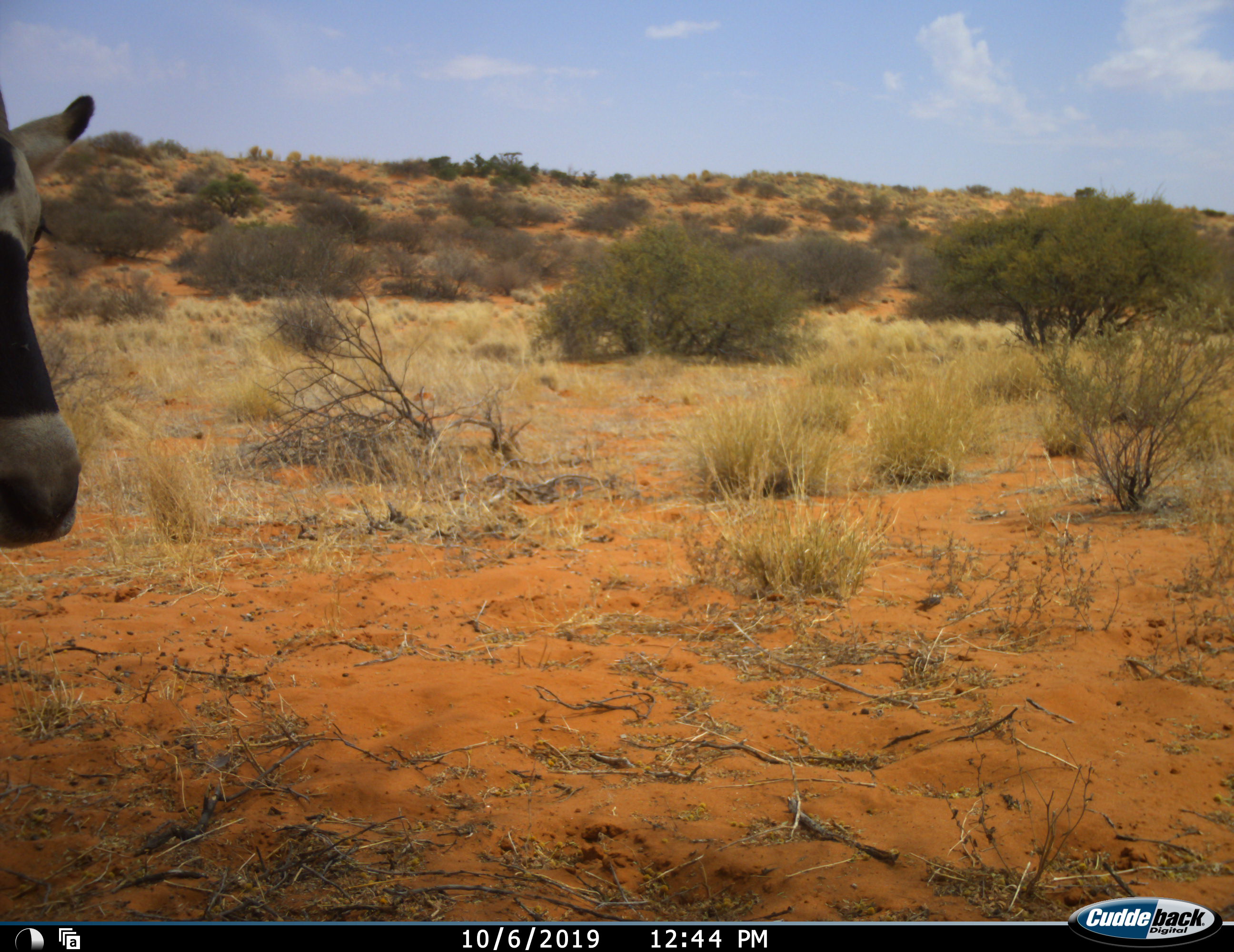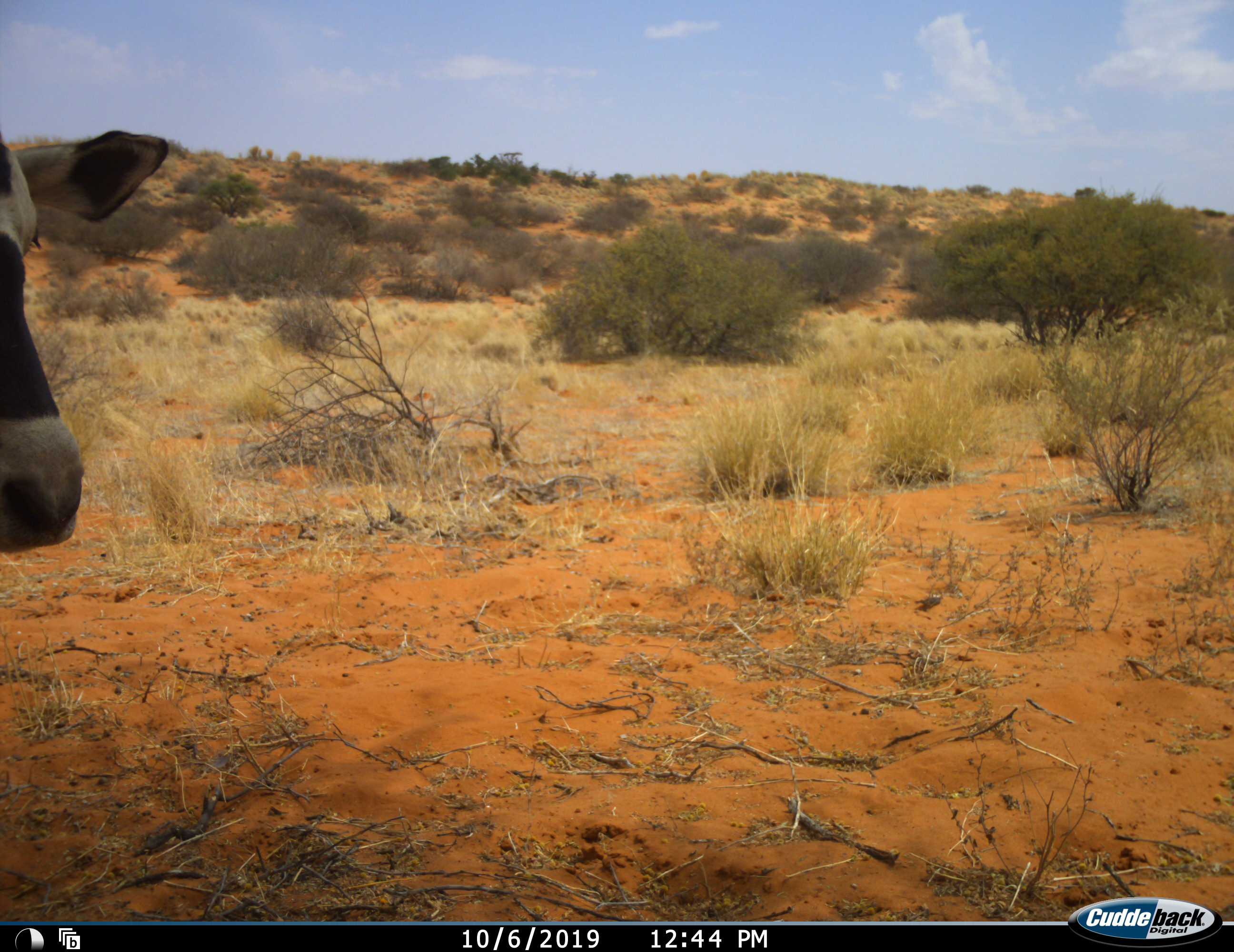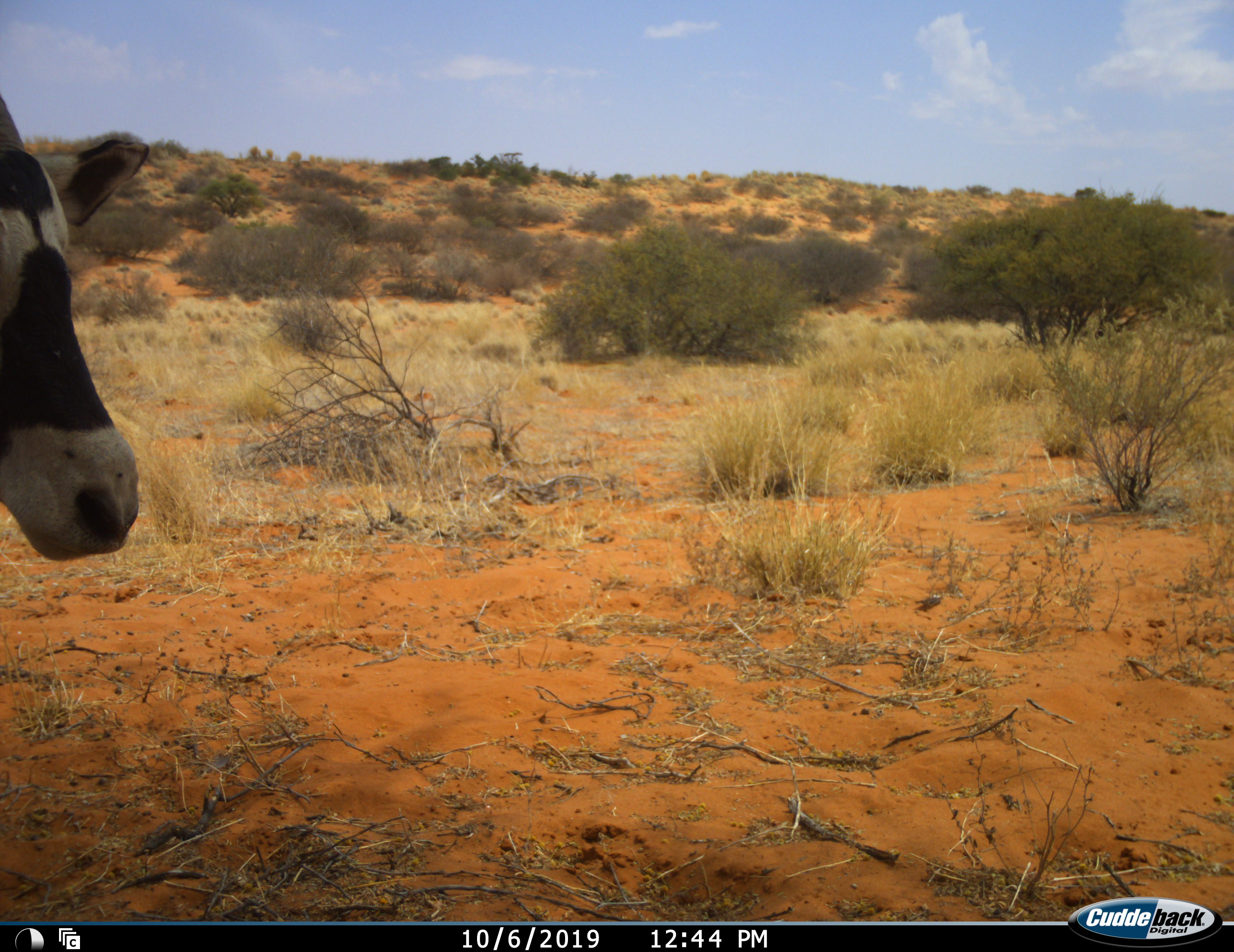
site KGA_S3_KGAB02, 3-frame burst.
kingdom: Animalia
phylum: Chordata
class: Mammalia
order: Artiodactyla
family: Bovidae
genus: Oryx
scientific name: Oryx gazella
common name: gemsbok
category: oryx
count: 1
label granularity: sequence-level